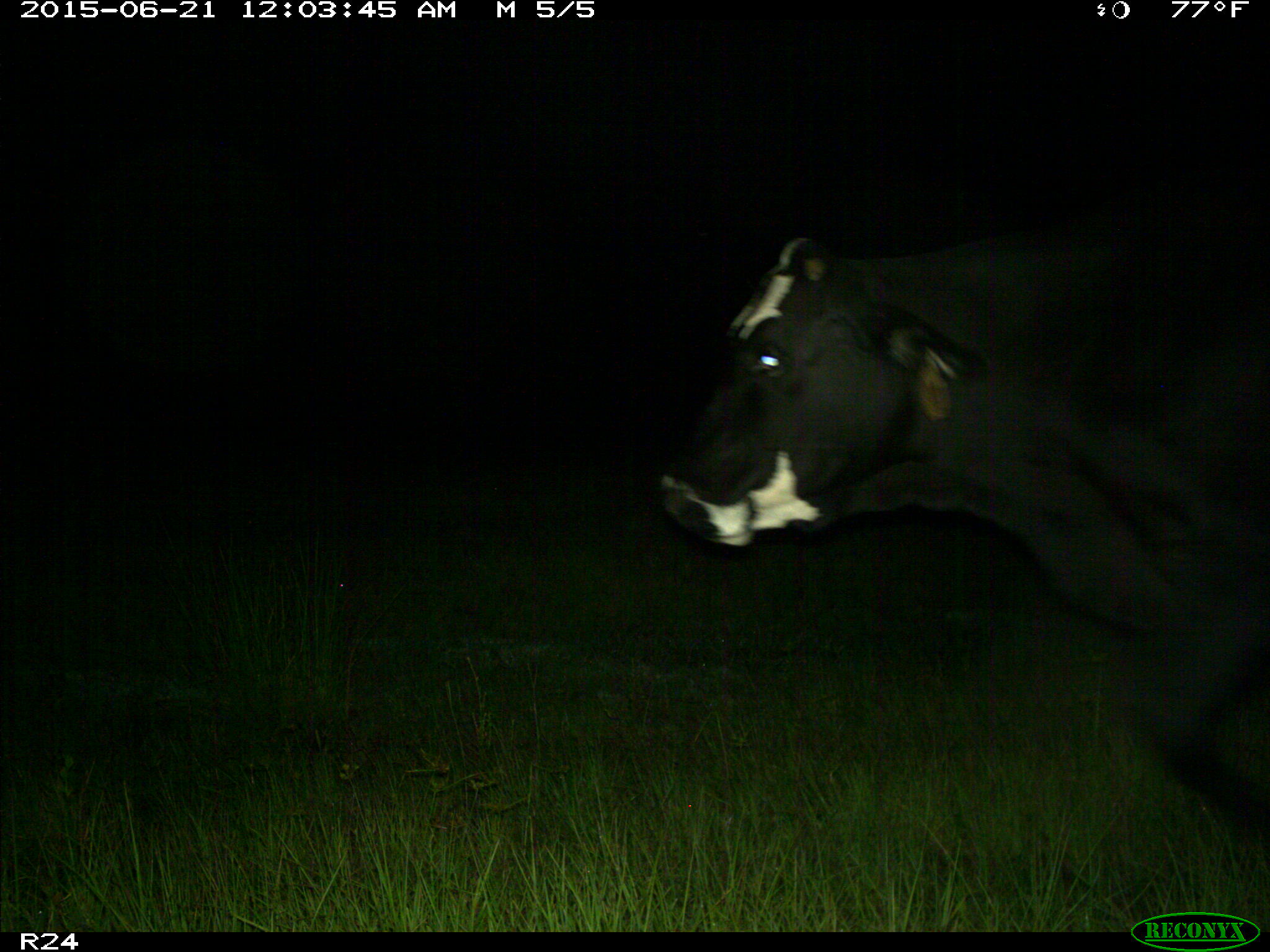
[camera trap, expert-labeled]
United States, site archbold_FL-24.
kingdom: Animalia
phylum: Chordata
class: Mammalia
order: Artiodactyla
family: Bovidae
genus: Bos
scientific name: Bos taurus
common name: domestic cow